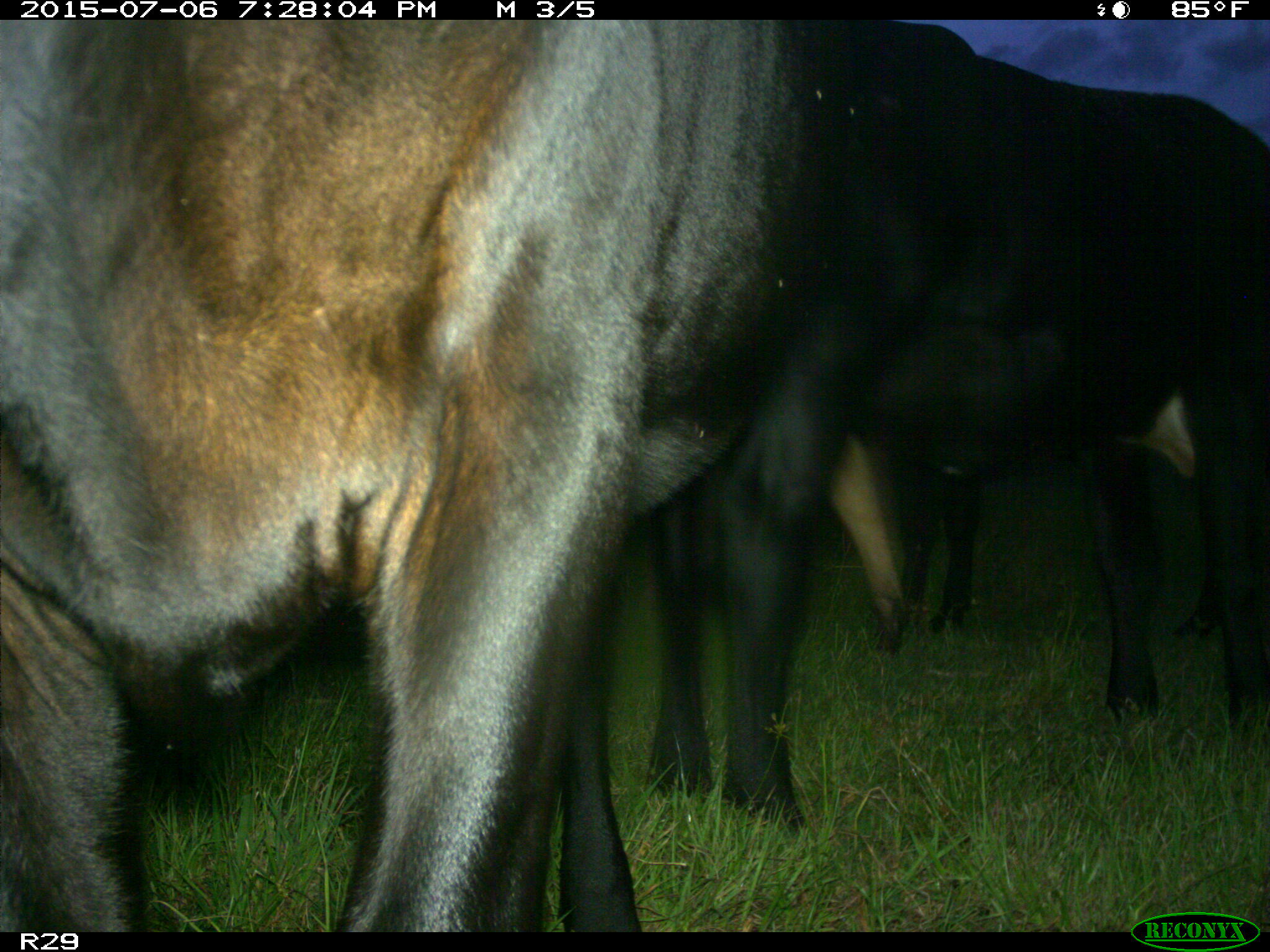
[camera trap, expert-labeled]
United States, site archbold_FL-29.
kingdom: Animalia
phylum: Chordata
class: Mammalia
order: Artiodactyla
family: Bovidae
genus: Bos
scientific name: Bos taurus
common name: domestic cow